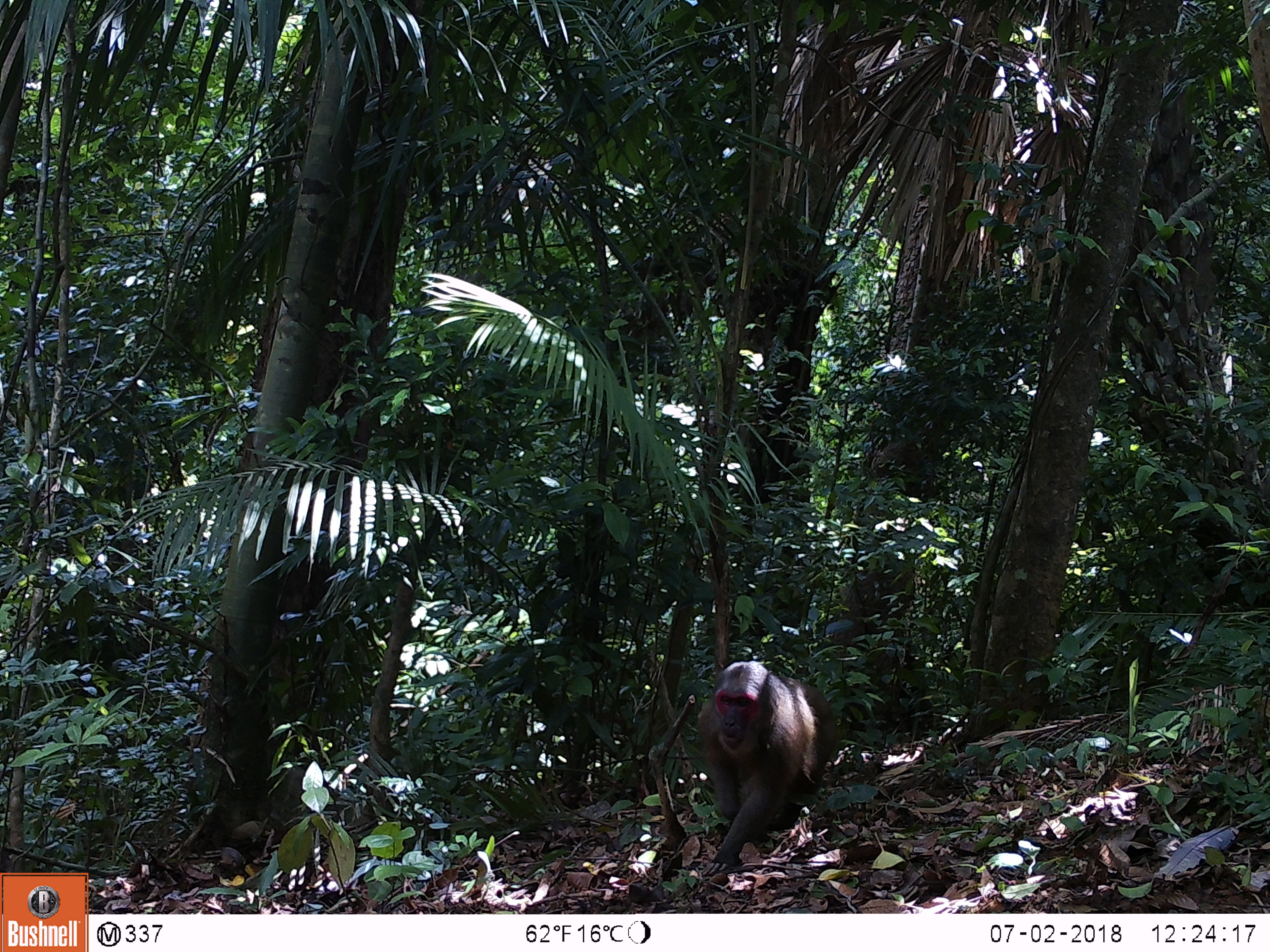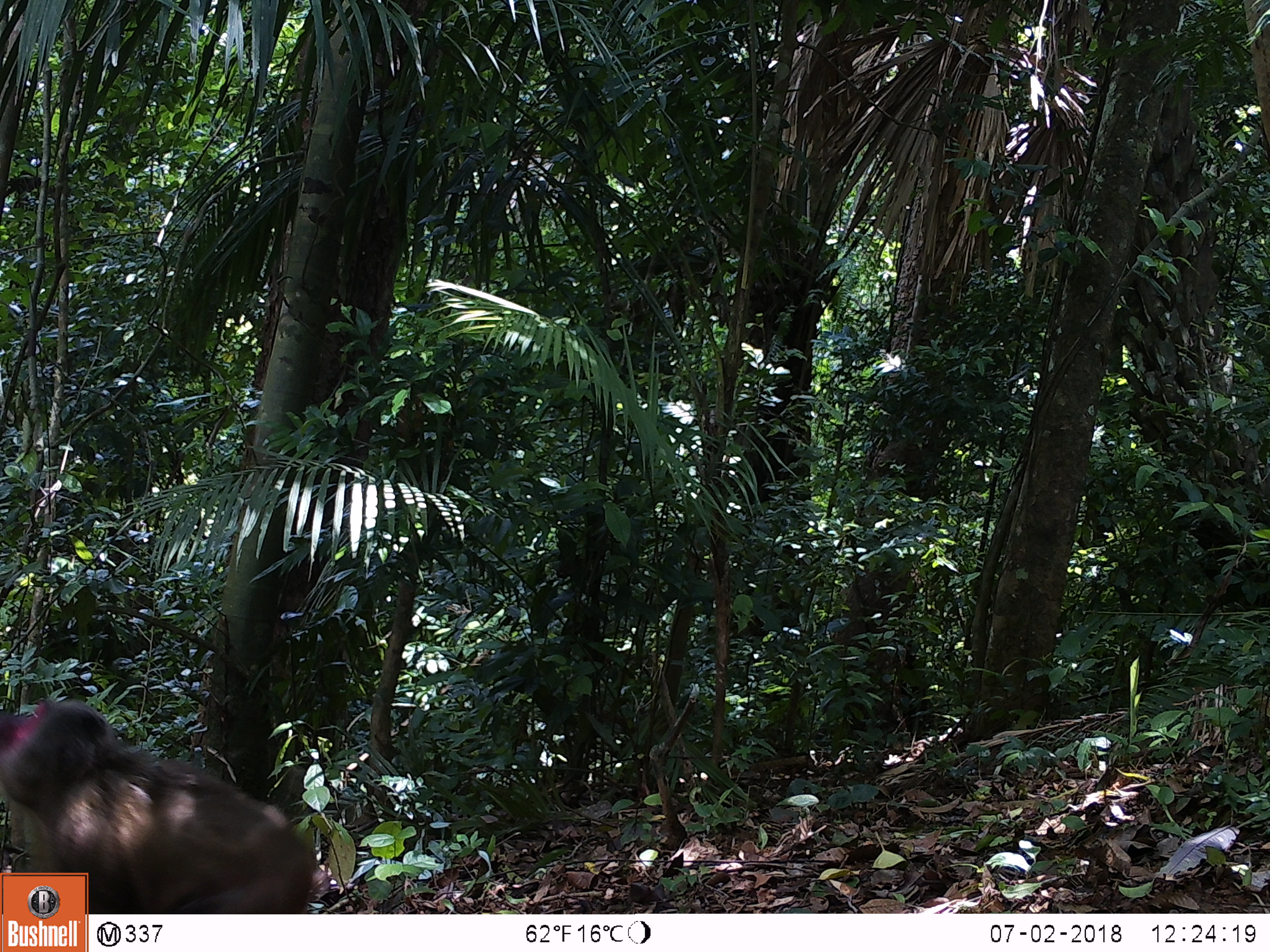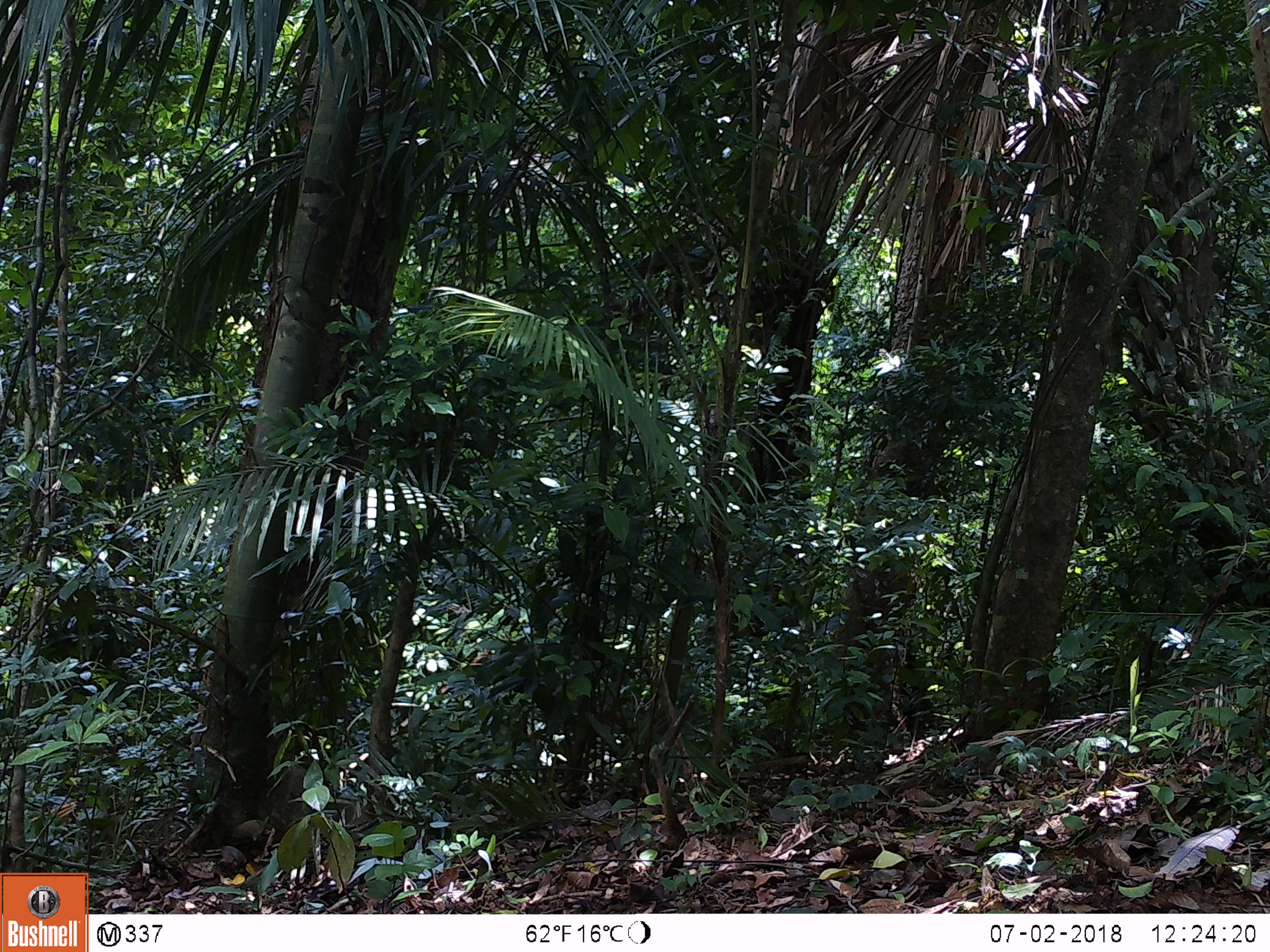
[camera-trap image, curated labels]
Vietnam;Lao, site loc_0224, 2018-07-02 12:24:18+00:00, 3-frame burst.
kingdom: Animalia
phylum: Chordata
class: Mammalia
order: Primates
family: Cercopithecidae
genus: Macaca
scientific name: Macaca arctoides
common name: stump-tailed macaque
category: stump tailed macaque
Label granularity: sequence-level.